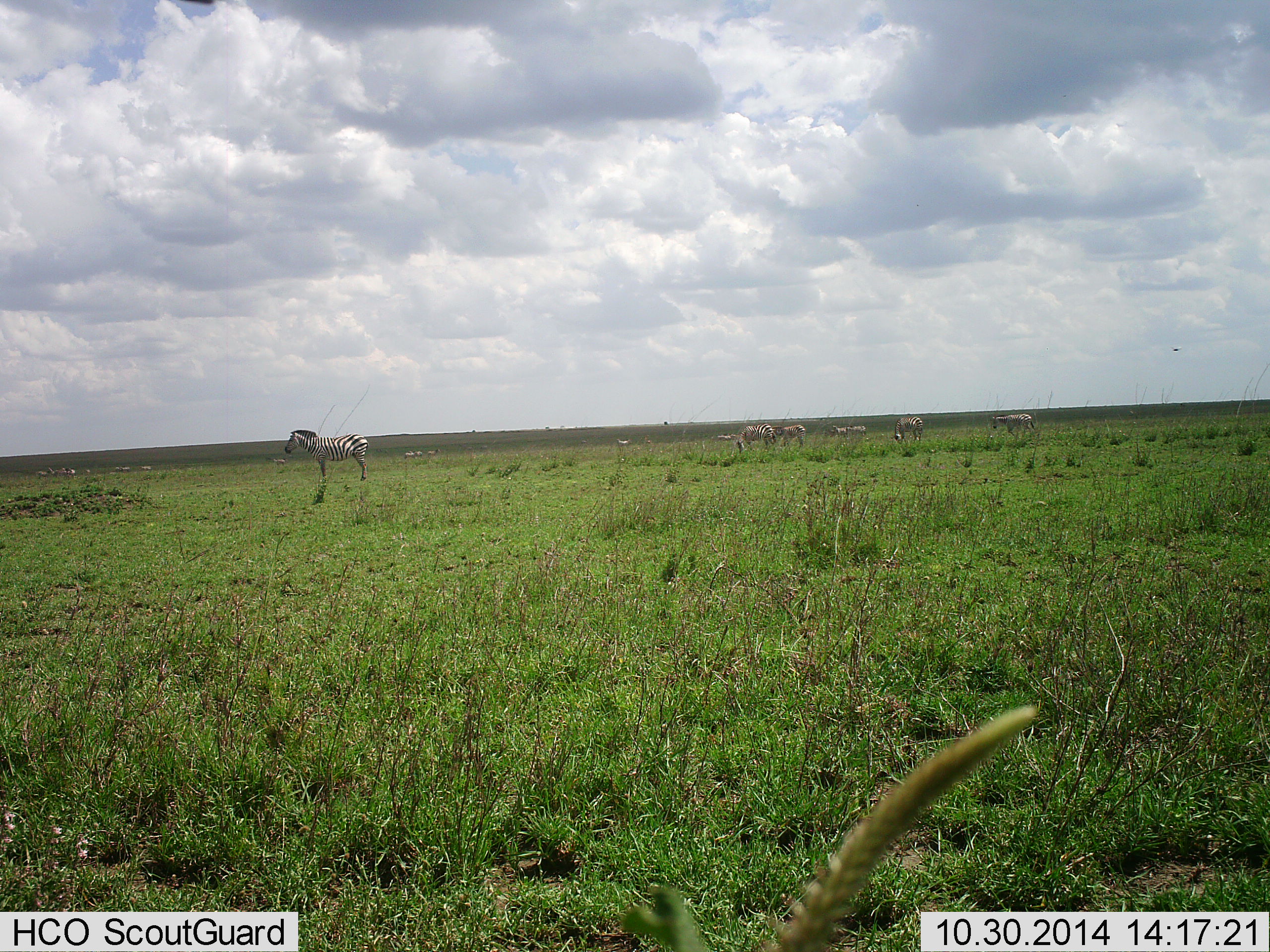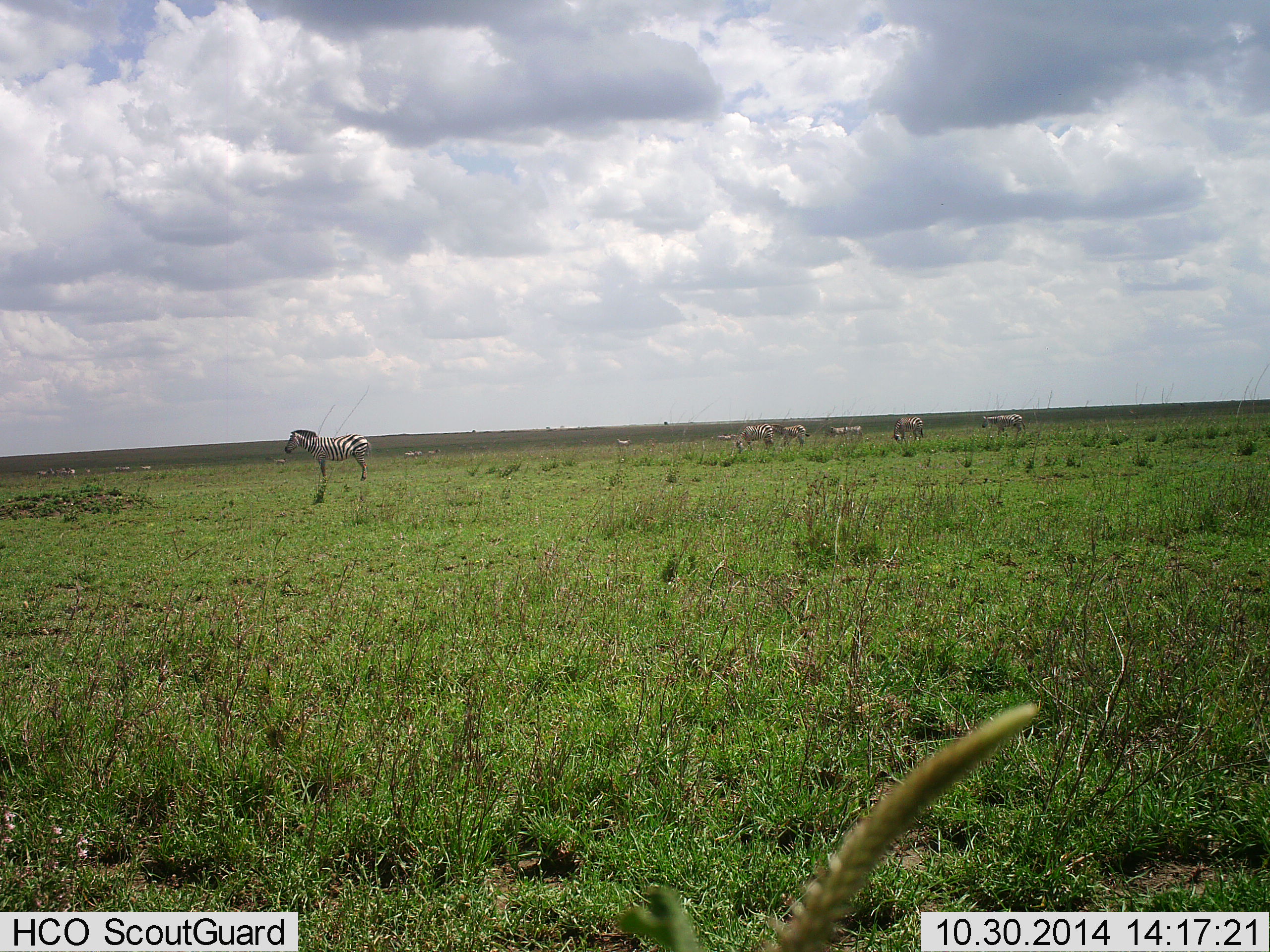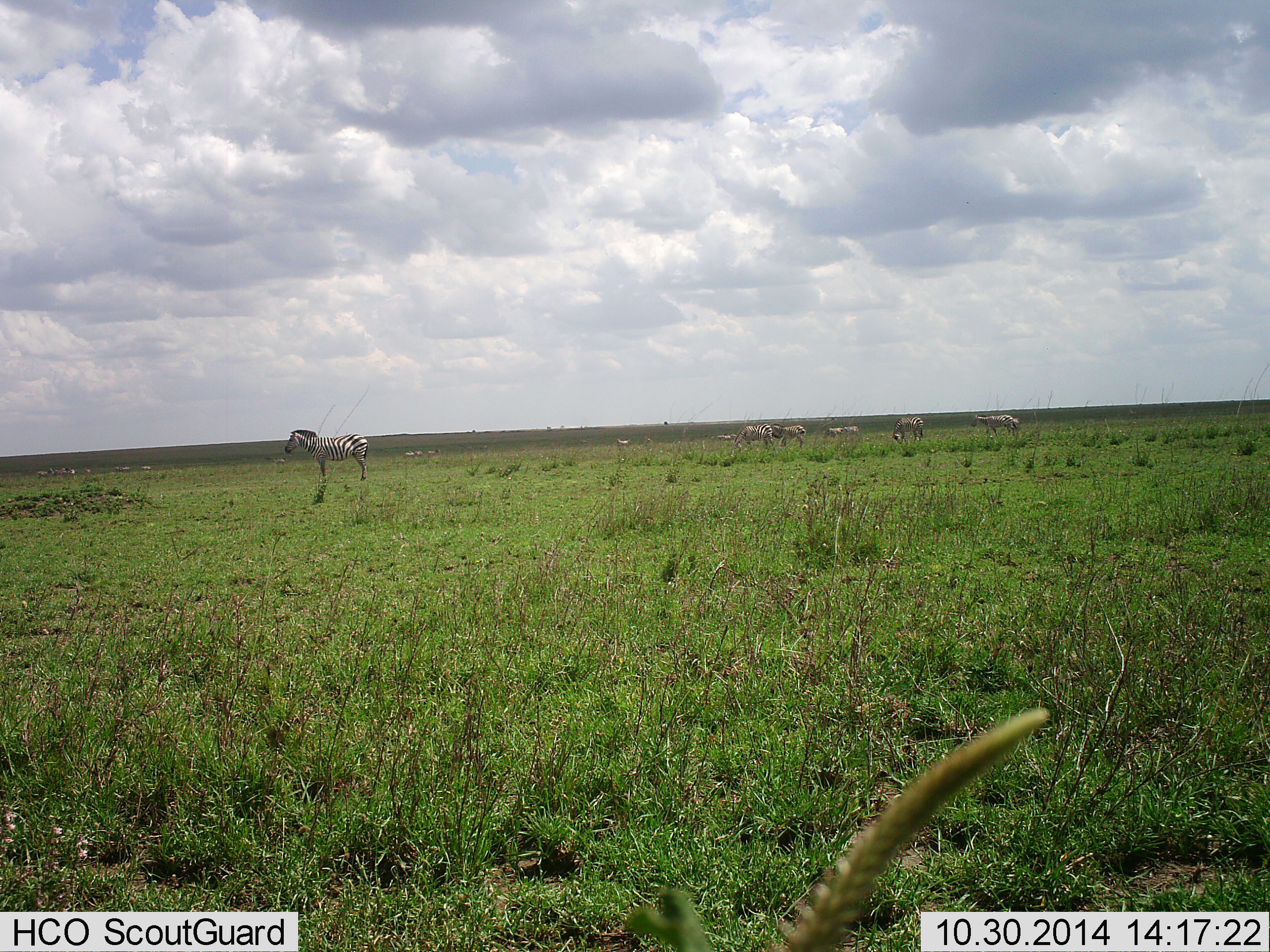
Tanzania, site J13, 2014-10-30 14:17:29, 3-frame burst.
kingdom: Animalia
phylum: Chordata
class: Mammalia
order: Perissodactyla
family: Equidae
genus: Equus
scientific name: Equus quagga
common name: plains zebra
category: zebra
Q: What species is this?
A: Zebra (plains zebra) (Equus quagga).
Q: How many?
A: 11-50.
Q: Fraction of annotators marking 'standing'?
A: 70%.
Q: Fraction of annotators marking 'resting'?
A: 0%.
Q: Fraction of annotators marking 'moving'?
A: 60%.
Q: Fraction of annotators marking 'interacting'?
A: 0%.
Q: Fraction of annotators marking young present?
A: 0%.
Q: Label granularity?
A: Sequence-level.